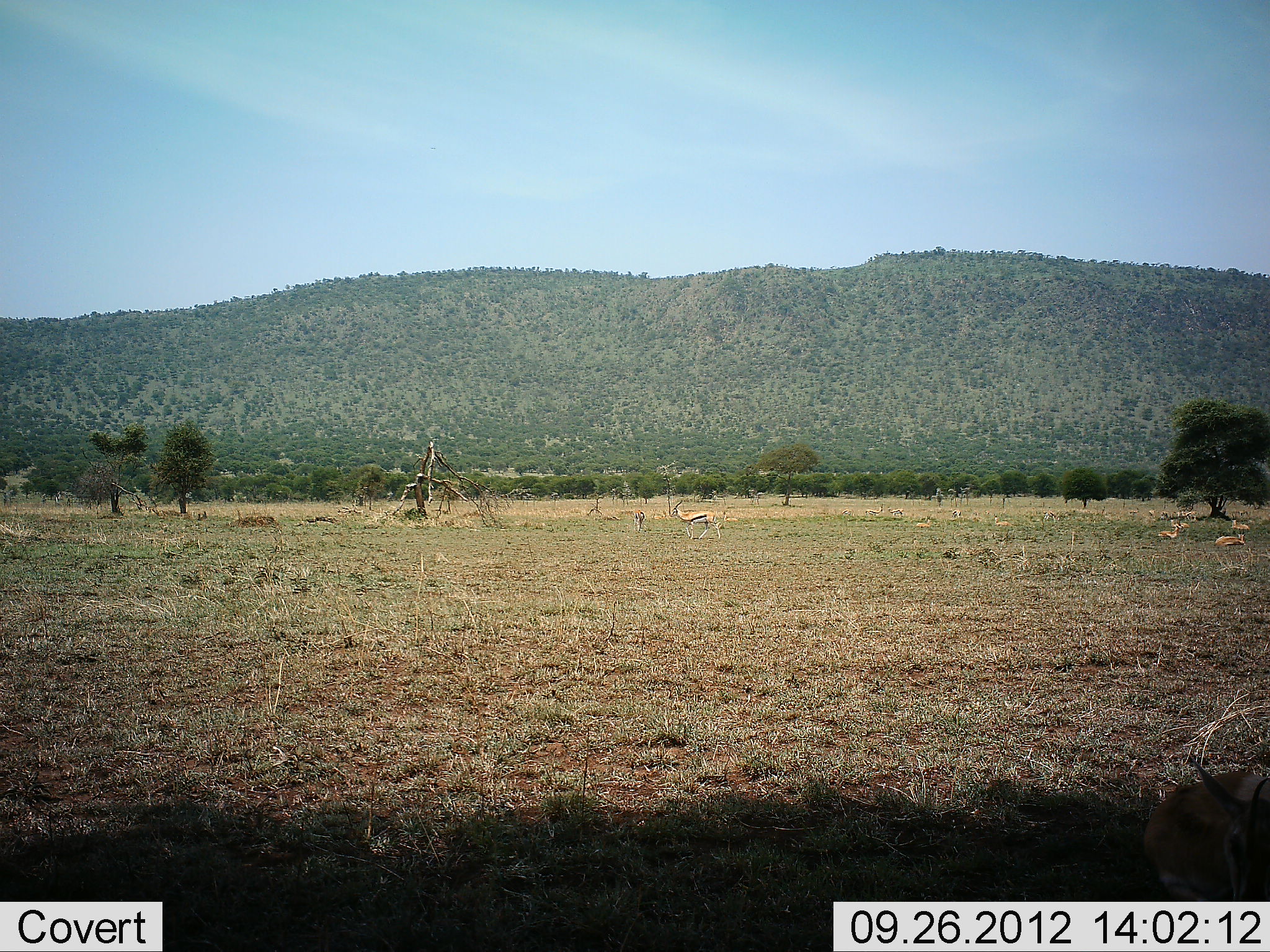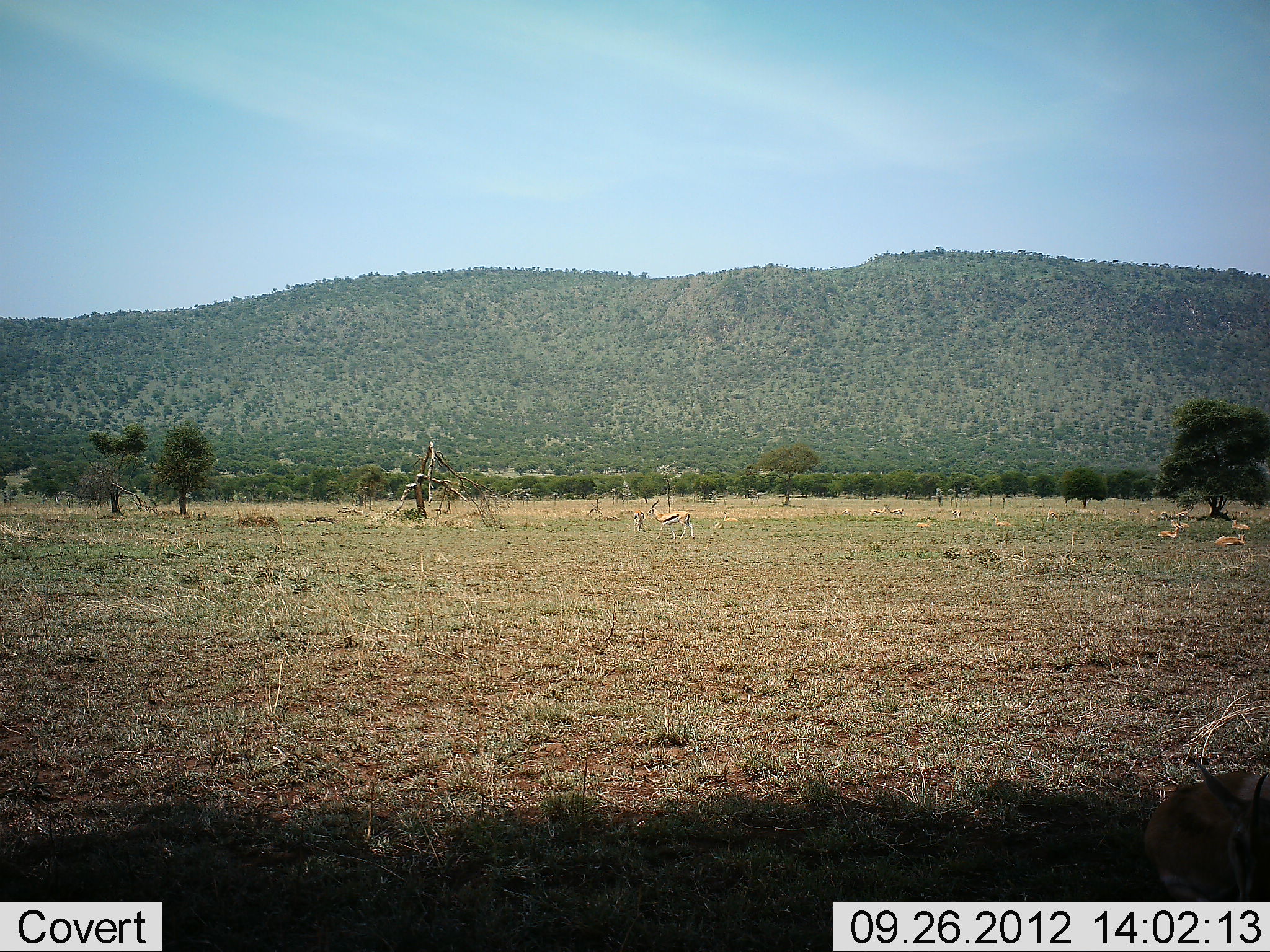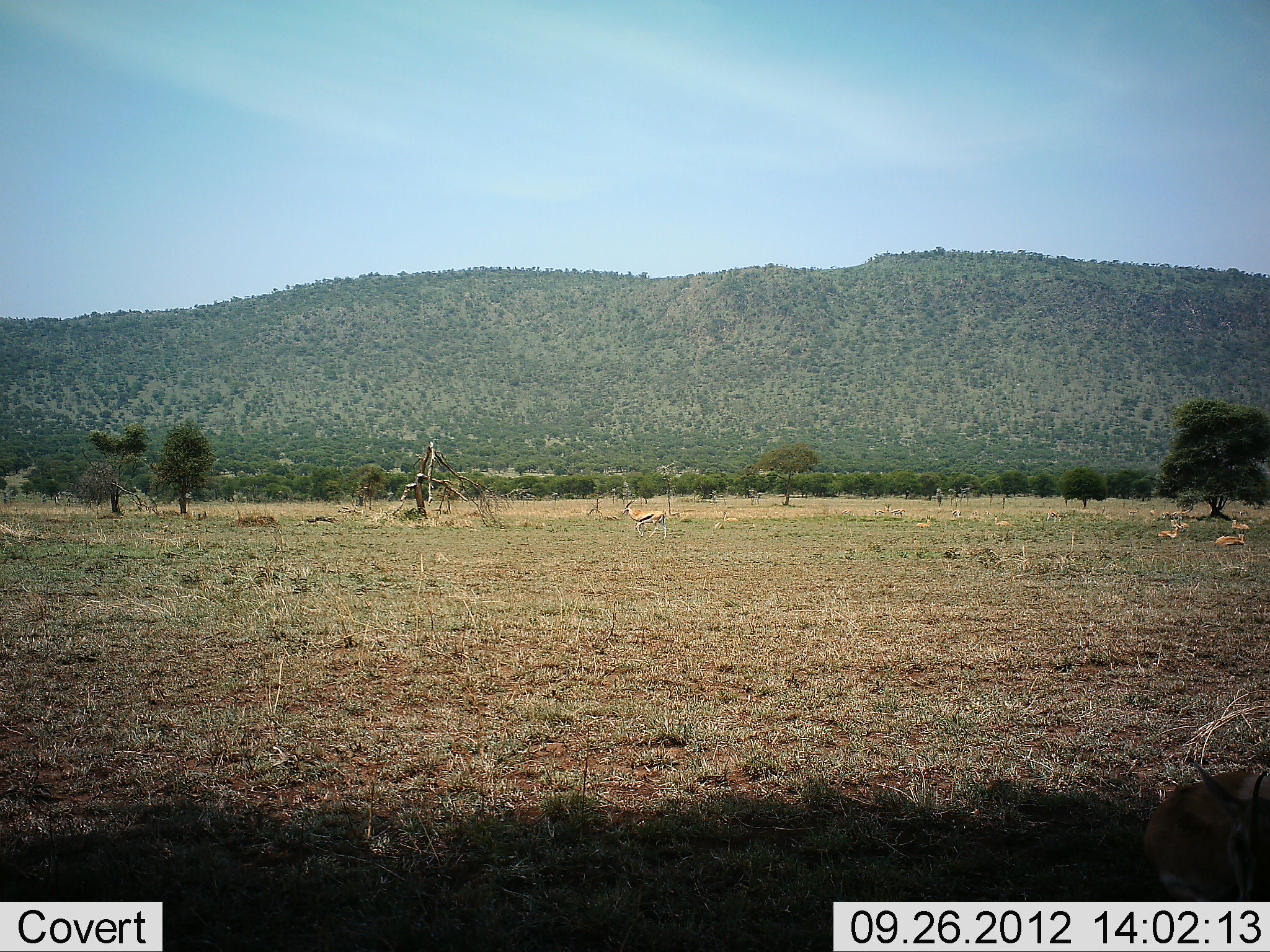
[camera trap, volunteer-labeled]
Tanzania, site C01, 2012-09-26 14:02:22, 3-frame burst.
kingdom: Animalia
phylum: Chordata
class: Mammalia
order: Artiodactyla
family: Bovidae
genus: Eudorcas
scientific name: Eudorcas thomsonii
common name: thomson's gazelle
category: gazellethomsons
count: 5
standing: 36%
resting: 91%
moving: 91%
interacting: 0%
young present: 0%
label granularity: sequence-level